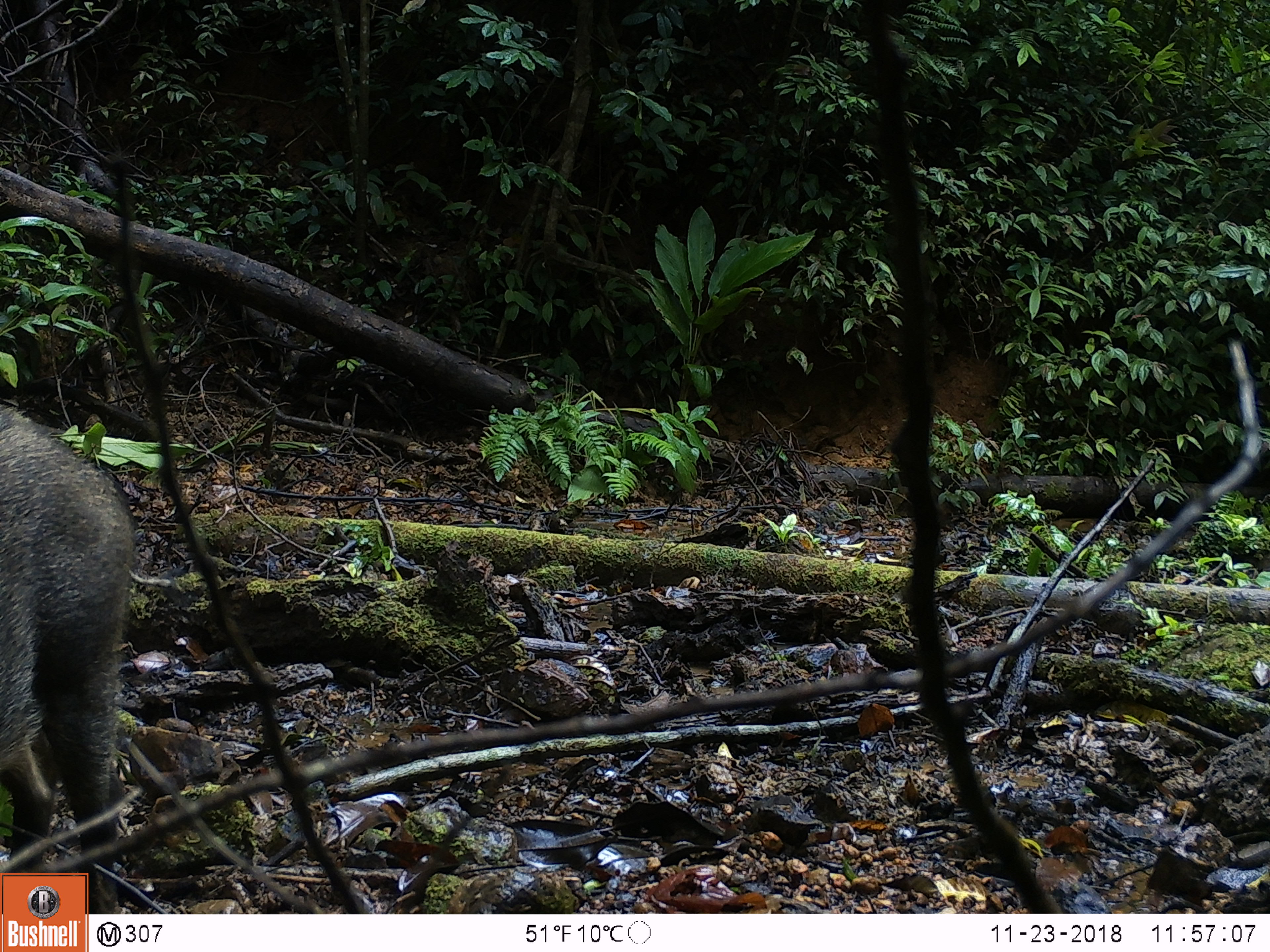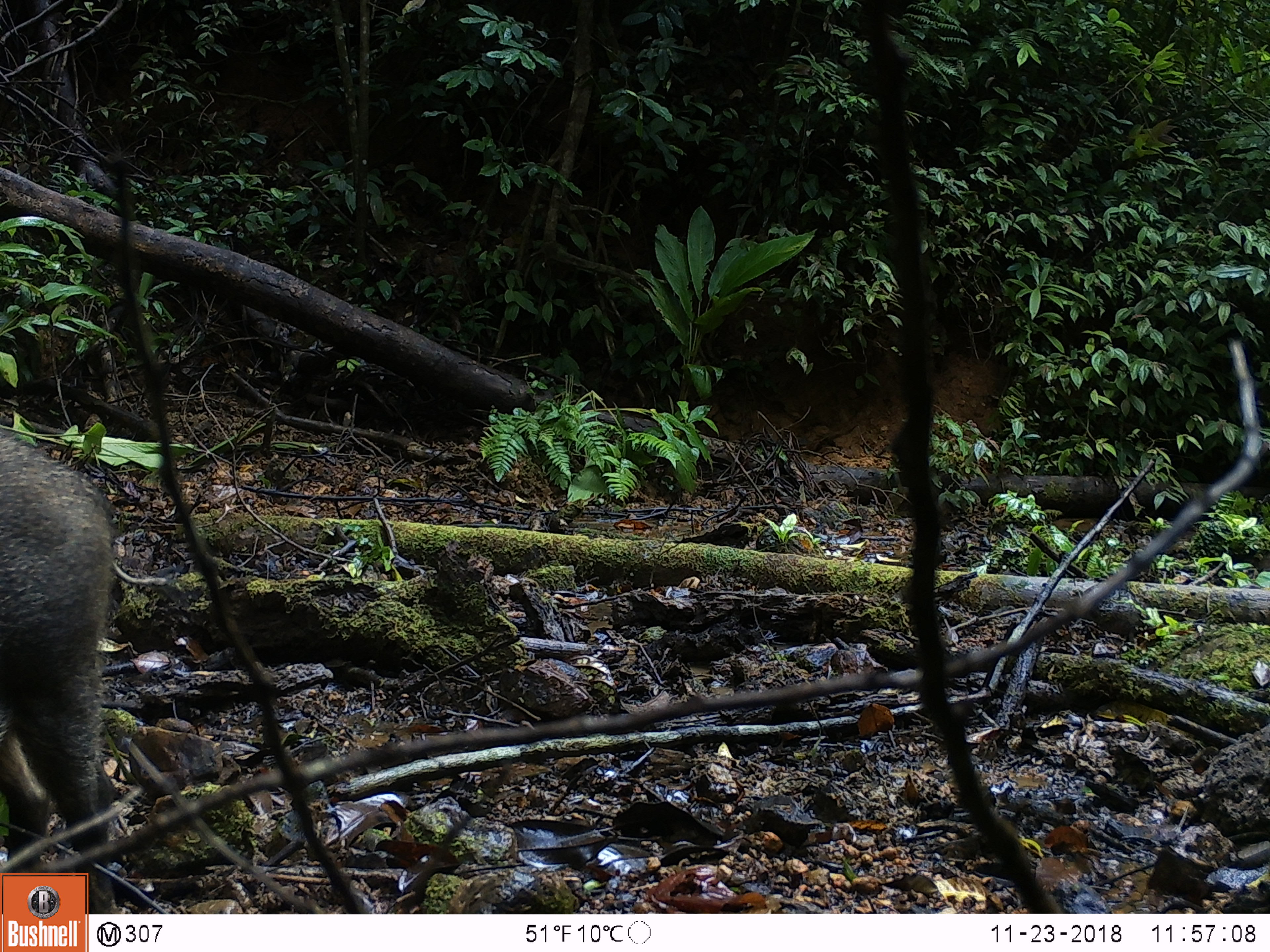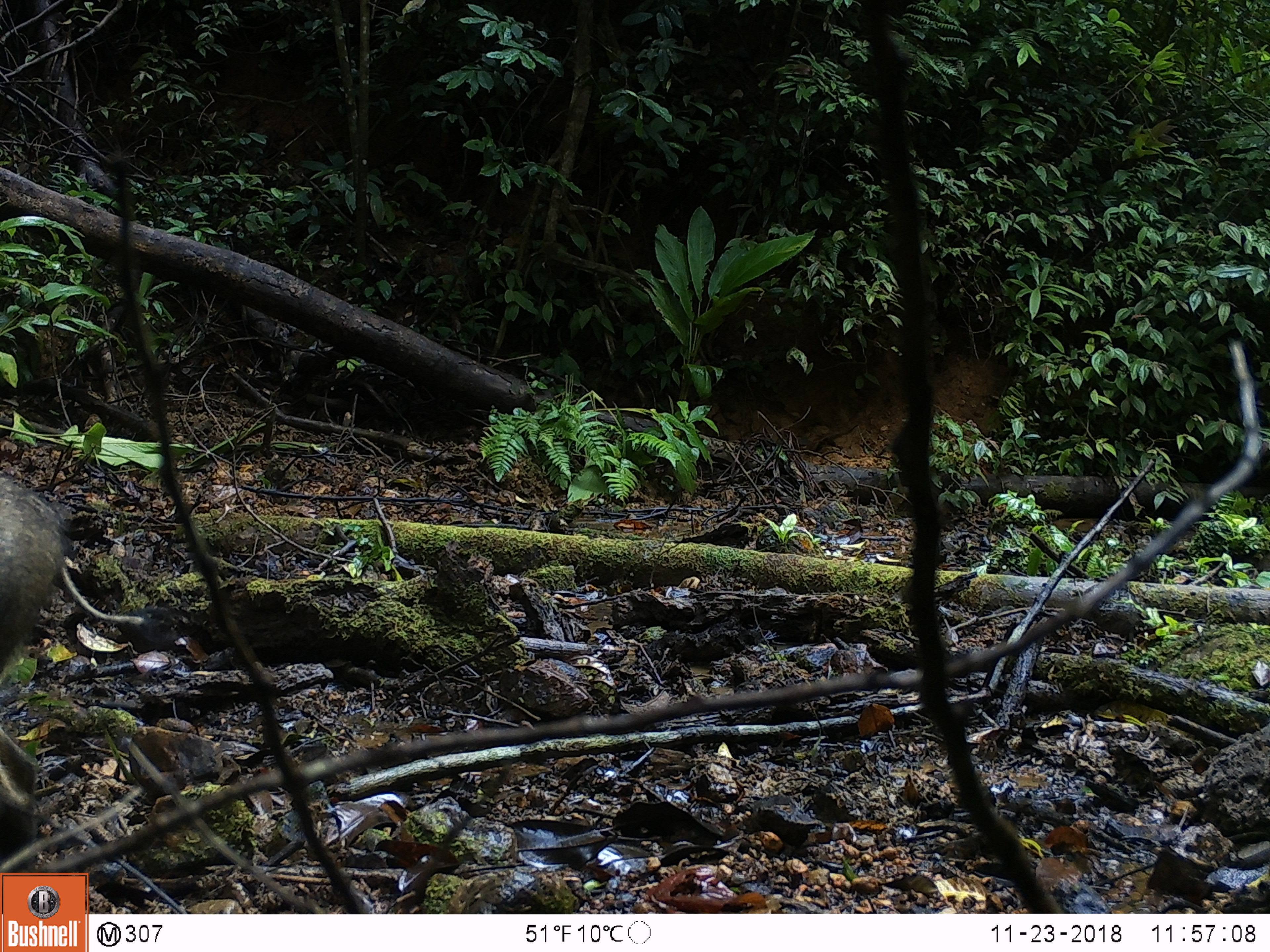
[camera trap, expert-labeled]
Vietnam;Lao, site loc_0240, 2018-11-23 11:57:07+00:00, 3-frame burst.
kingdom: Animalia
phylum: Chordata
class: Mammalia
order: Artiodactyla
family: Suidae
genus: Sus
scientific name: Sus scrofa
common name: eurasian wild pig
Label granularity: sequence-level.